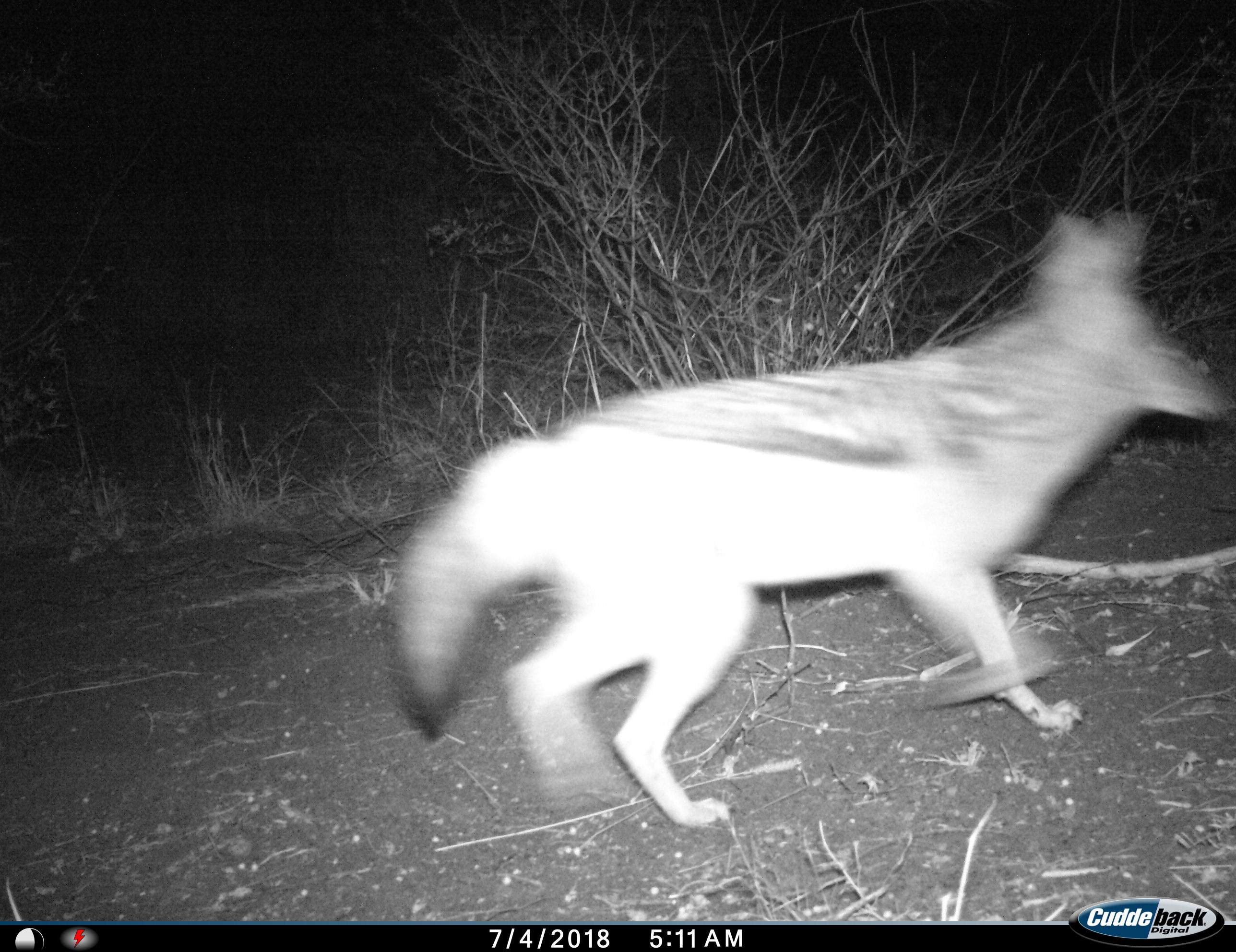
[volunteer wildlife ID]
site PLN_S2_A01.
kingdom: Animalia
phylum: Chordata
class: Mammalia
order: Carnivora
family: Canidae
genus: Lupulella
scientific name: Lupulella mesomelas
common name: black-backed jackal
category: jackalblackbacked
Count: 1.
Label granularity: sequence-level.